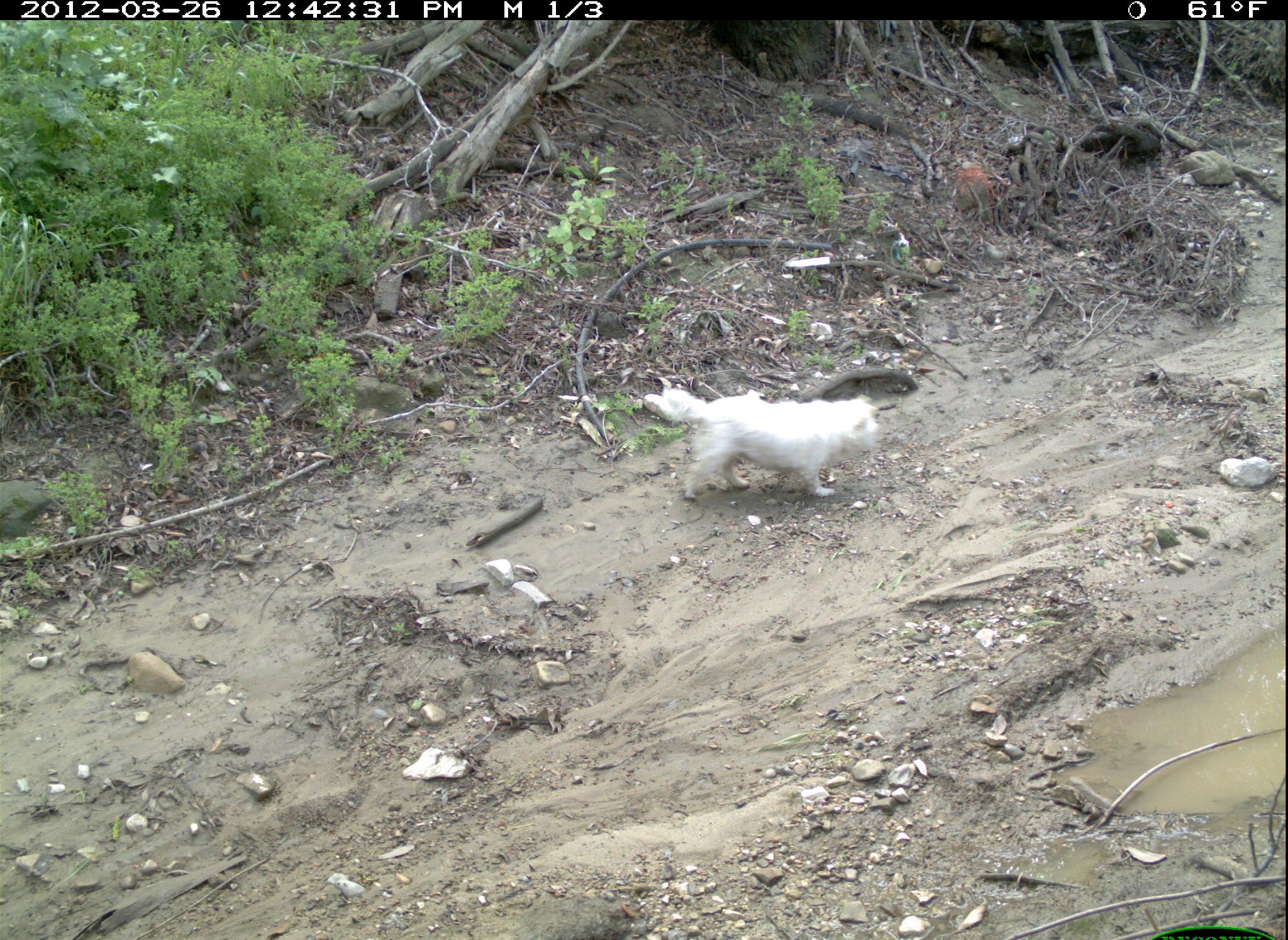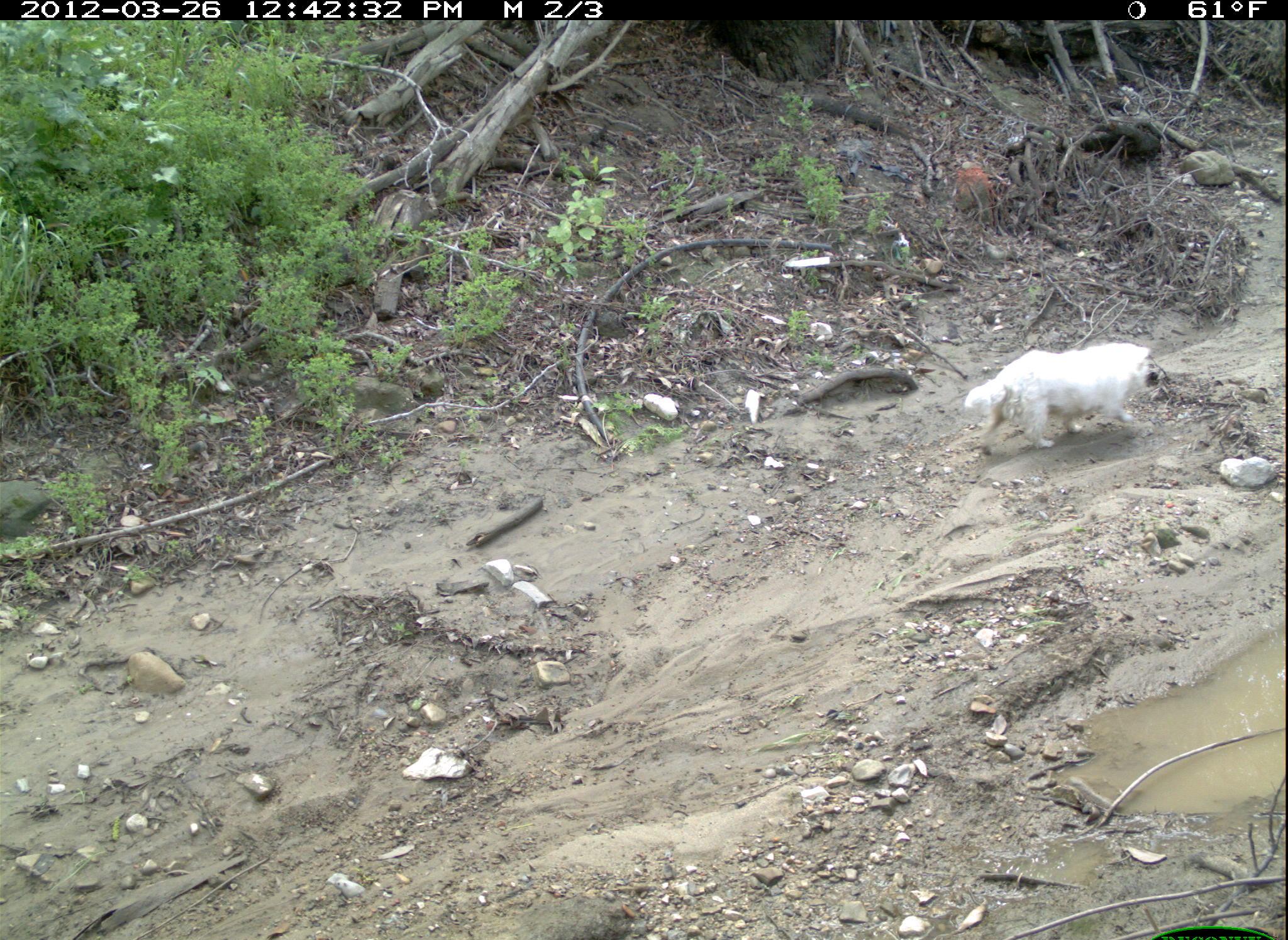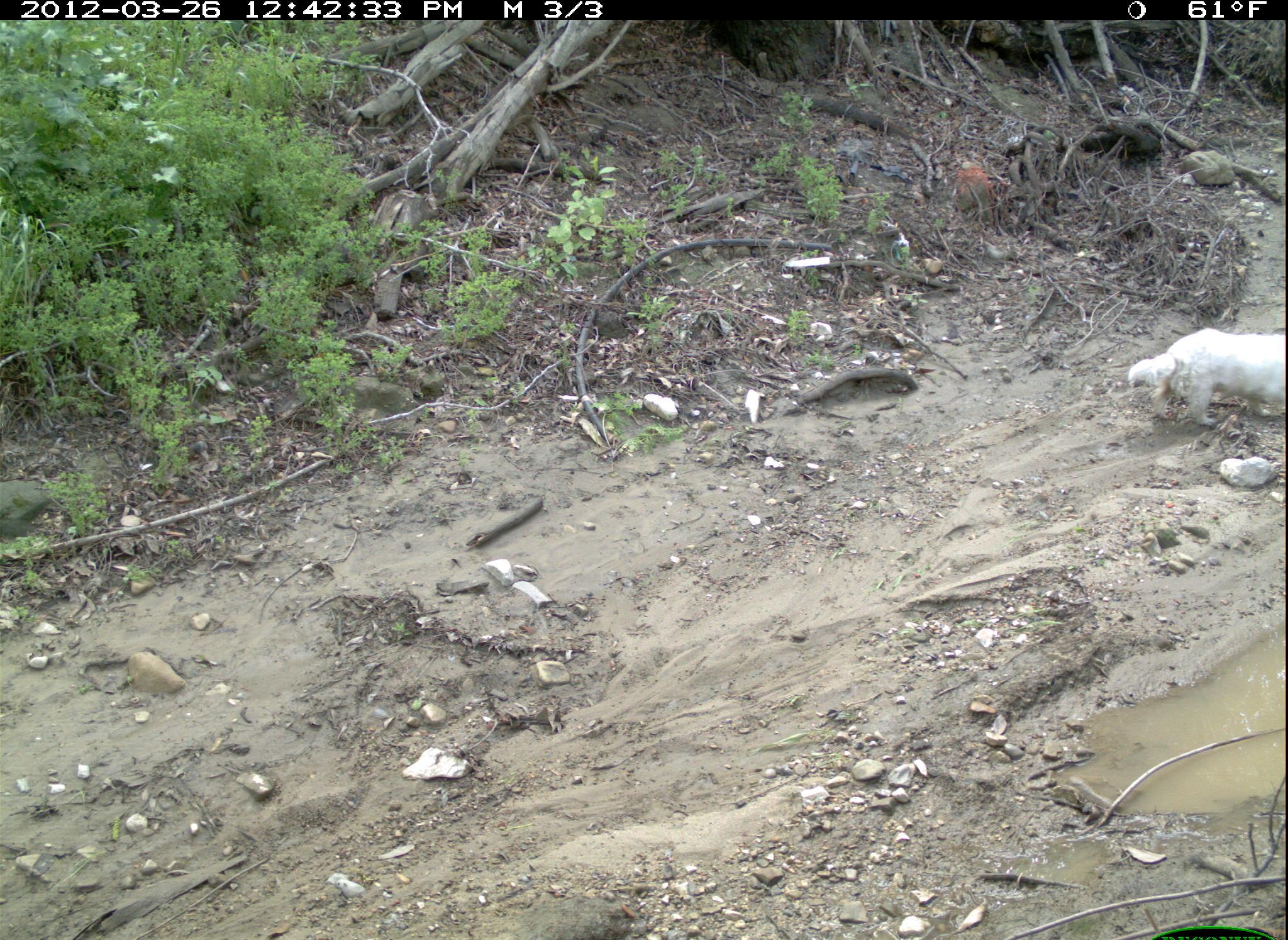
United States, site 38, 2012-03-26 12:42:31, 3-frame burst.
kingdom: Animalia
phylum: Chordata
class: Mammalia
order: Carnivora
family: Canidae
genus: Canis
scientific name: Canis familiaris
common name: domestic dog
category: dog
Dog (domestic dog) (Canis familiaris).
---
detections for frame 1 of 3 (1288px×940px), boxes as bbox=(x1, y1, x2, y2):
dog: bbox=(644, 353, 887, 503)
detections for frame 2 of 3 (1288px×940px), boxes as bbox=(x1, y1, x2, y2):
dog: bbox=(958, 340, 1175, 464)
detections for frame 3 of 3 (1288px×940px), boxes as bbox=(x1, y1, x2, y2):
dog: bbox=(1130, 325, 1286, 433)